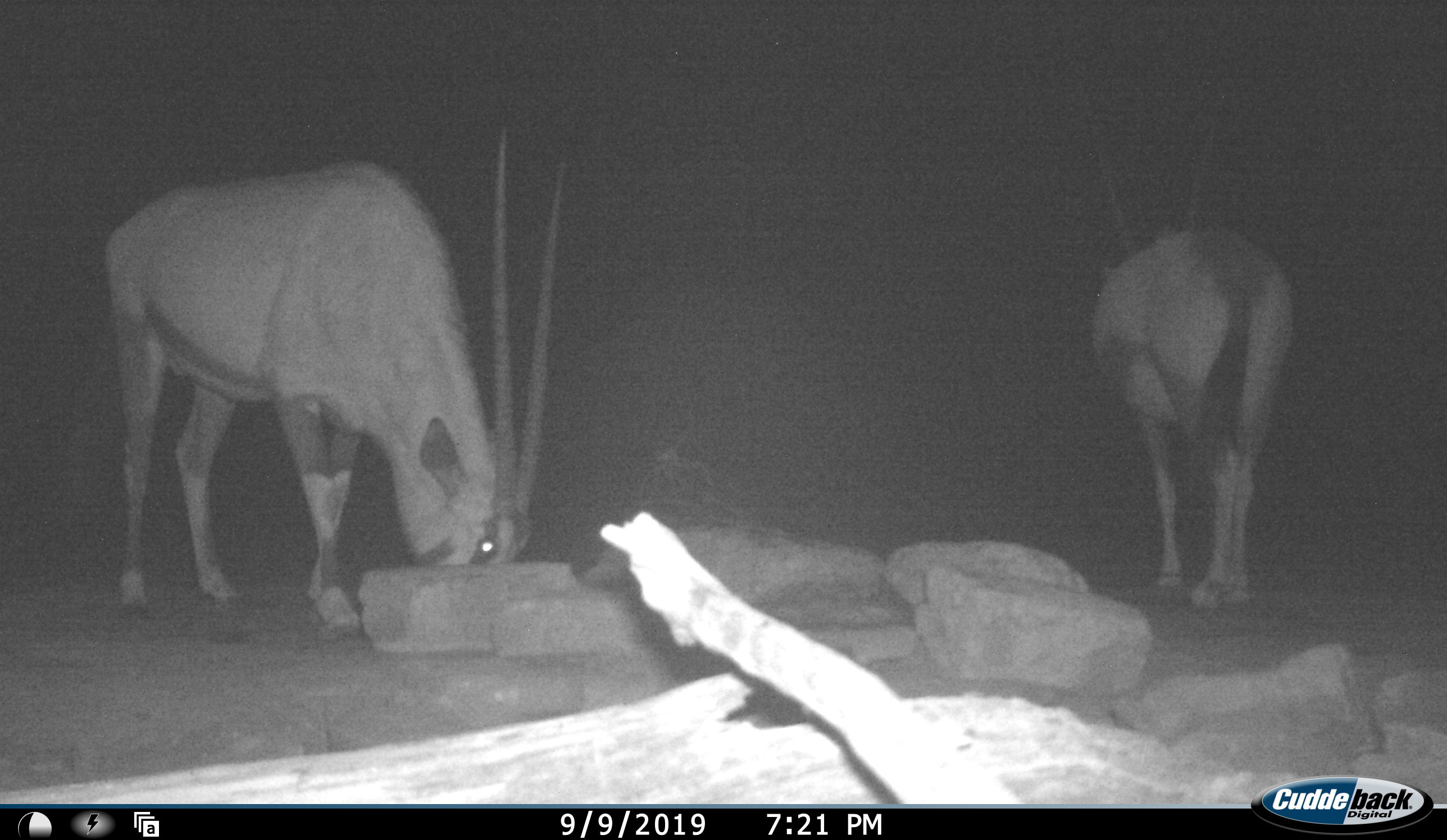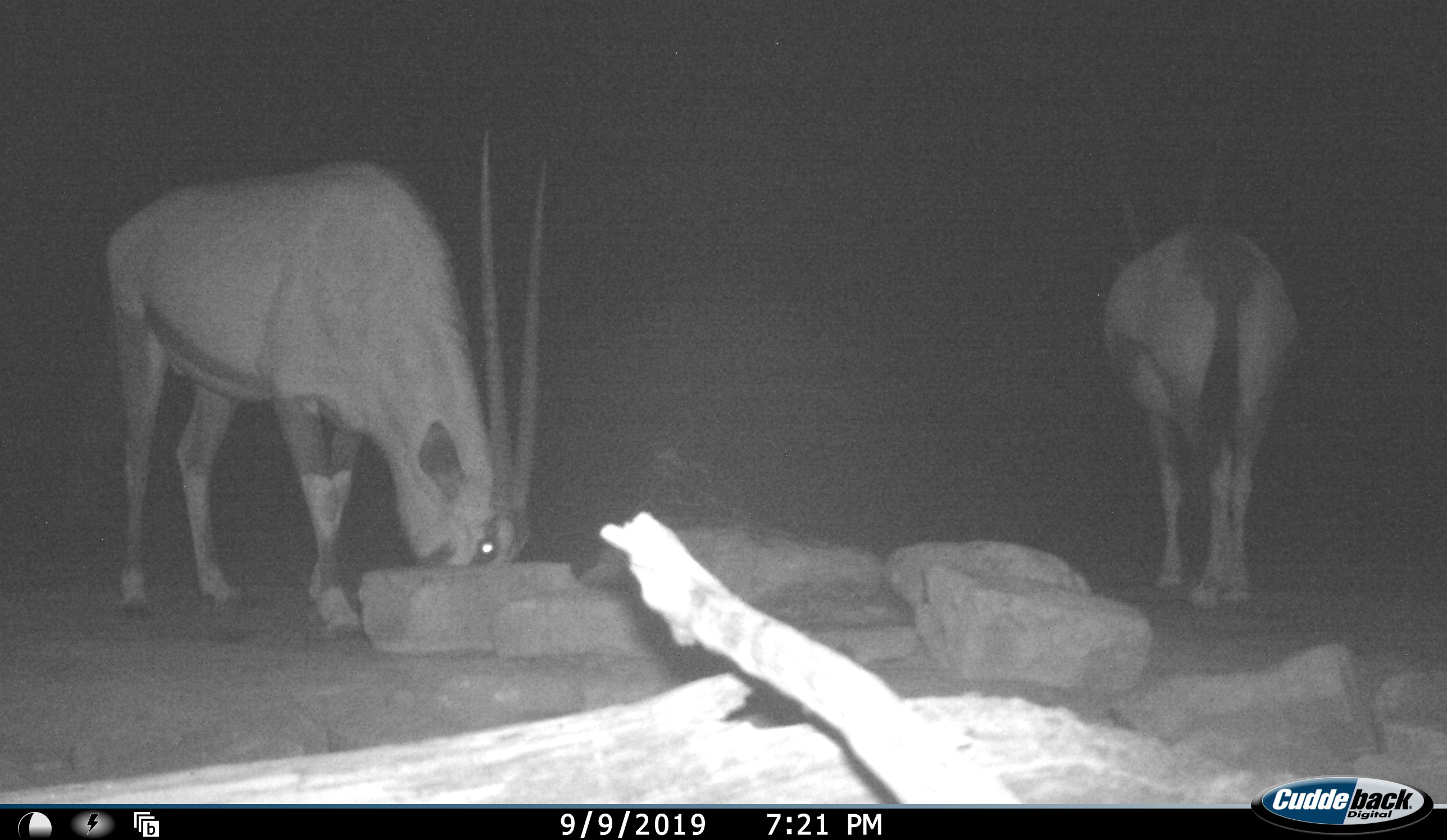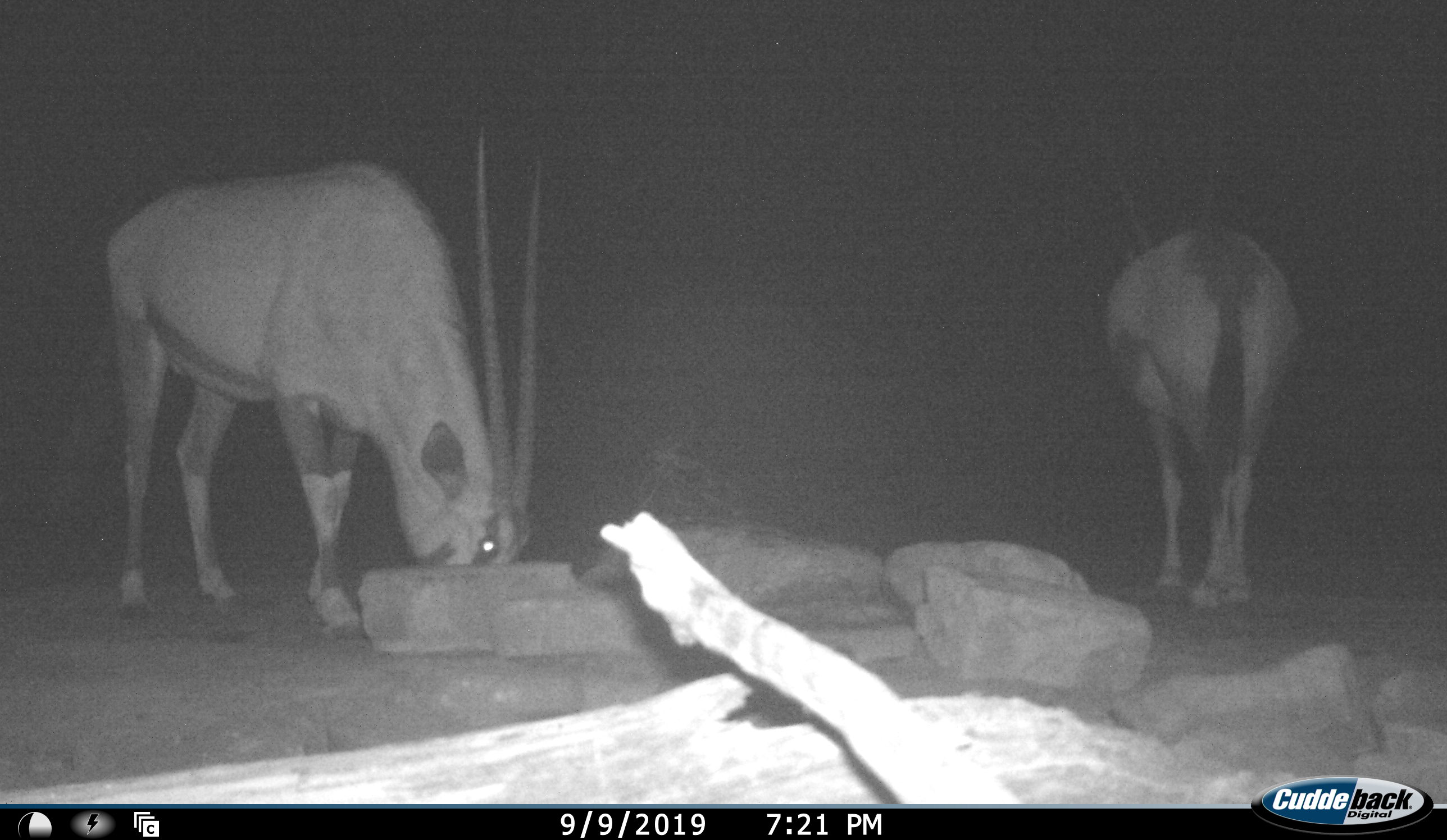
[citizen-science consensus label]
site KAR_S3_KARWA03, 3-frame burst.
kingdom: Animalia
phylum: Chordata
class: Mammalia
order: Artiodactyla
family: Bovidae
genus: Oryx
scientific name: Oryx gazella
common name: gemsbok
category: oryx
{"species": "oryx (gemsbok) (Oryx gazella)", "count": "2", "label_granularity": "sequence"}